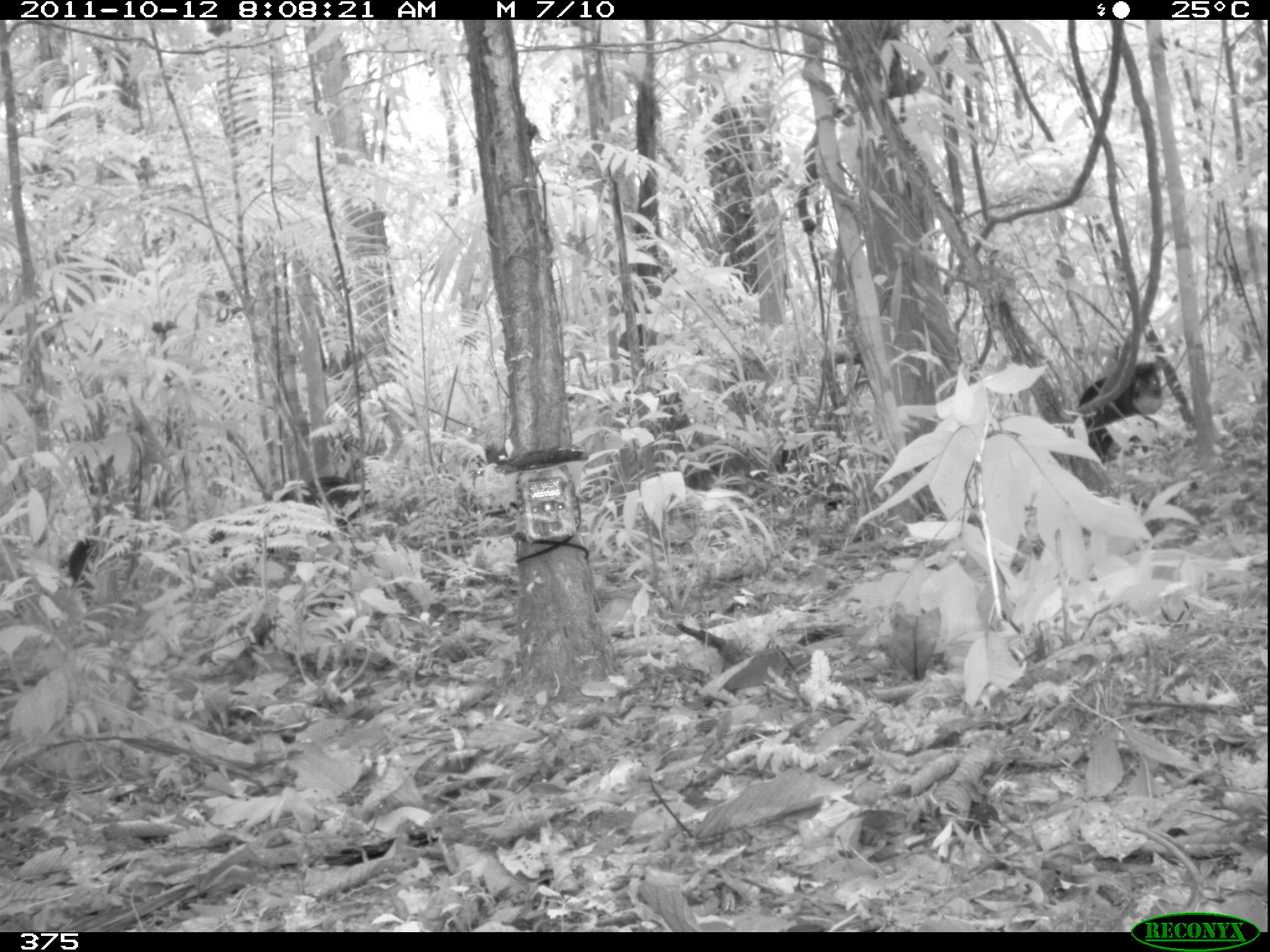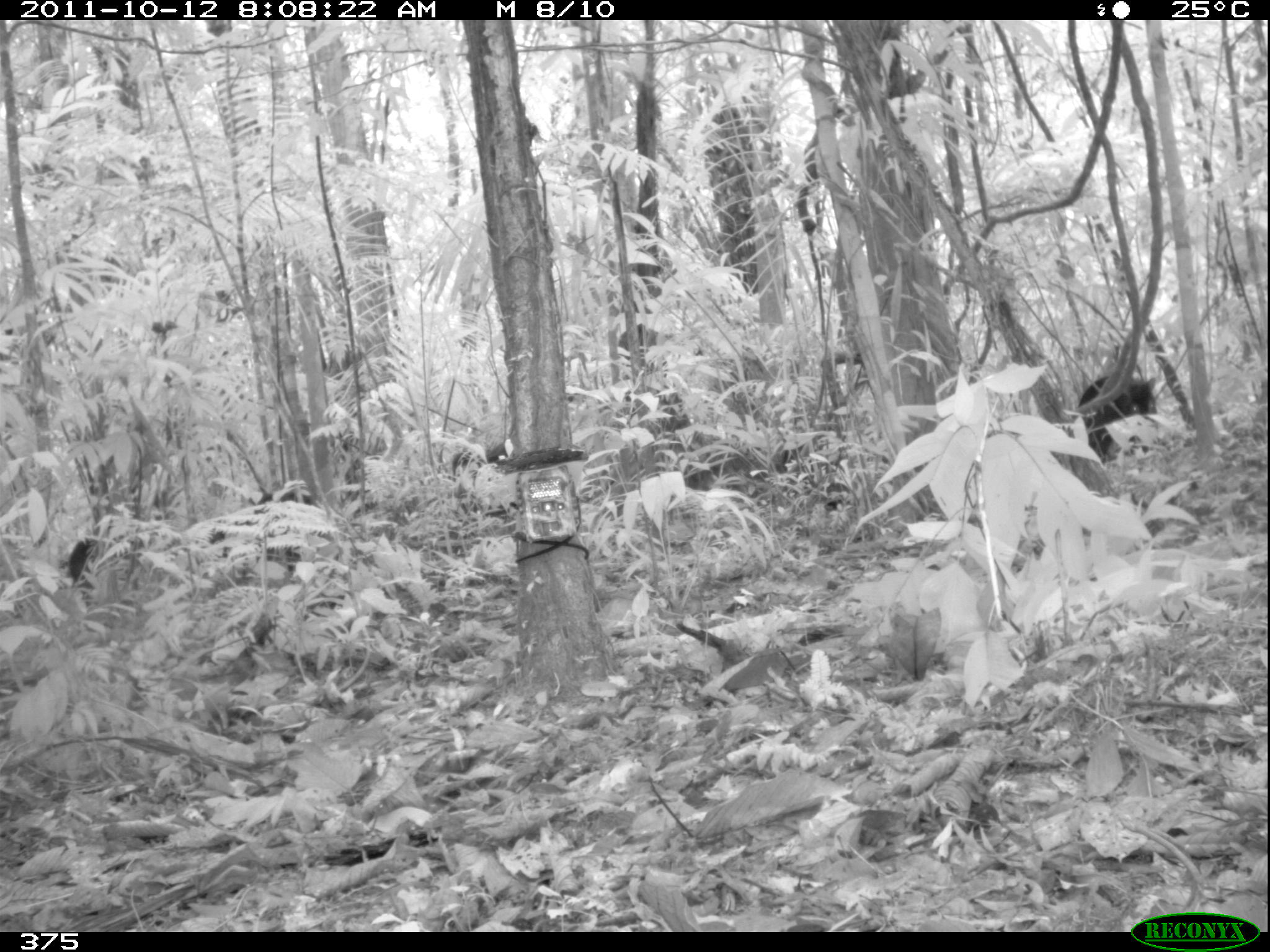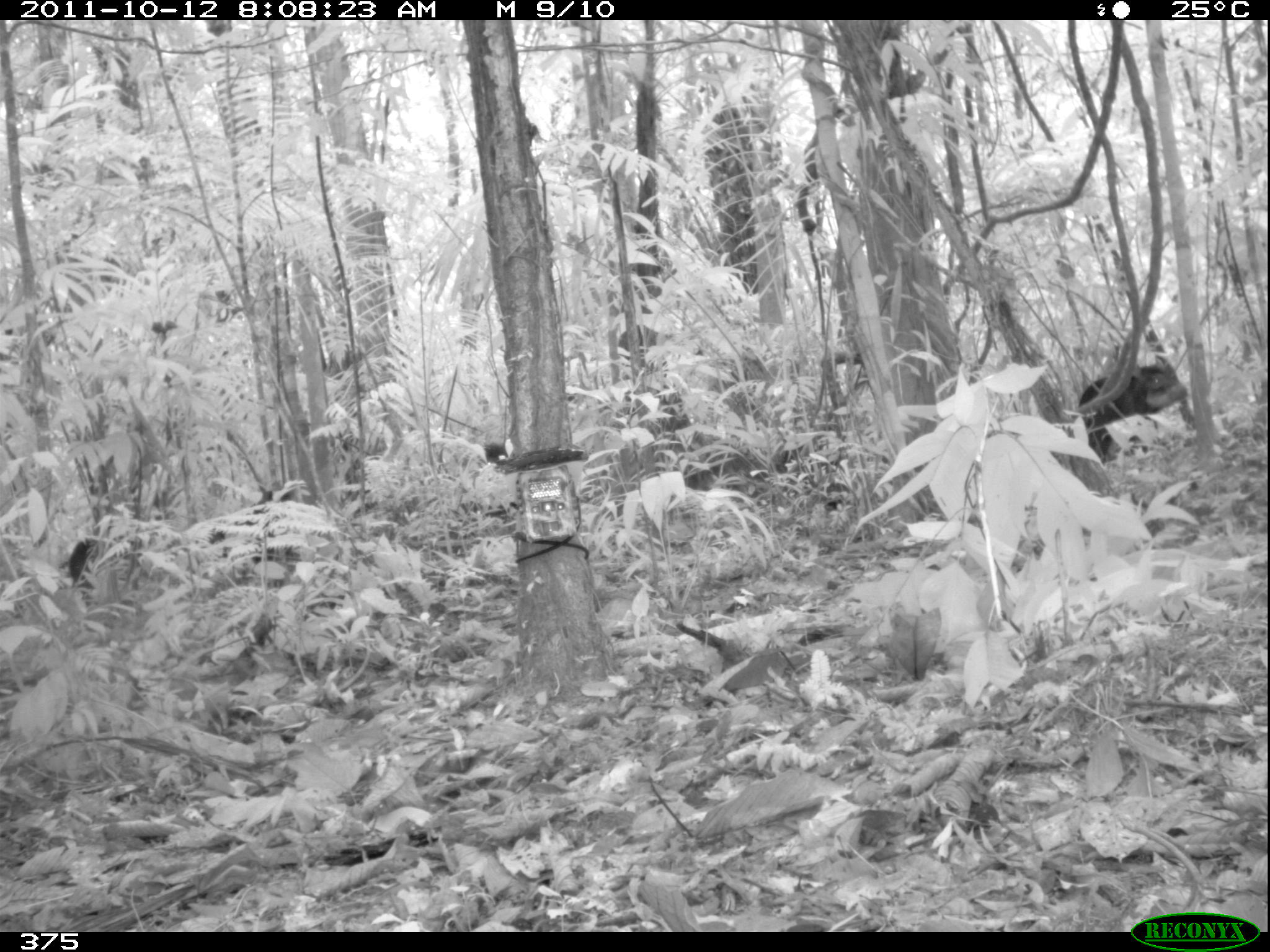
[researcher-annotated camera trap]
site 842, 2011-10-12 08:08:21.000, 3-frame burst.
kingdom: Animalia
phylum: Chordata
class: Mammalia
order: Artiodactyla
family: Tayassuidae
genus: Tayassu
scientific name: Tayassu pecari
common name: white-lipped peccary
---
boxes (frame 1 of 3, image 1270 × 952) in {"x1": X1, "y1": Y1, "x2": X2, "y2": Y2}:
tayassu pecari: {"x1": 1076, "y1": 360, "x2": 1162, "y2": 462}; {"x1": 280, "y1": 476, "x2": 359, "y2": 531}; {"x1": 66, "y1": 536, "x2": 100, "y2": 600}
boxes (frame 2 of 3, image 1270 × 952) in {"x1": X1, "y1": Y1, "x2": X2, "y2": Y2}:
tayassu pecari: {"x1": 208, "y1": 489, "x2": 317, "y2": 573}; {"x1": 1072, "y1": 374, "x2": 1157, "y2": 462}; {"x1": 61, "y1": 536, "x2": 143, "y2": 582}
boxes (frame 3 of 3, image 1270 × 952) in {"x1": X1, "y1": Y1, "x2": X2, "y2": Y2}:
tayassu pecari: {"x1": 1077, "y1": 355, "x2": 1188, "y2": 465}; {"x1": 219, "y1": 486, "x2": 305, "y2": 566}; {"x1": 66, "y1": 534, "x2": 134, "y2": 600}